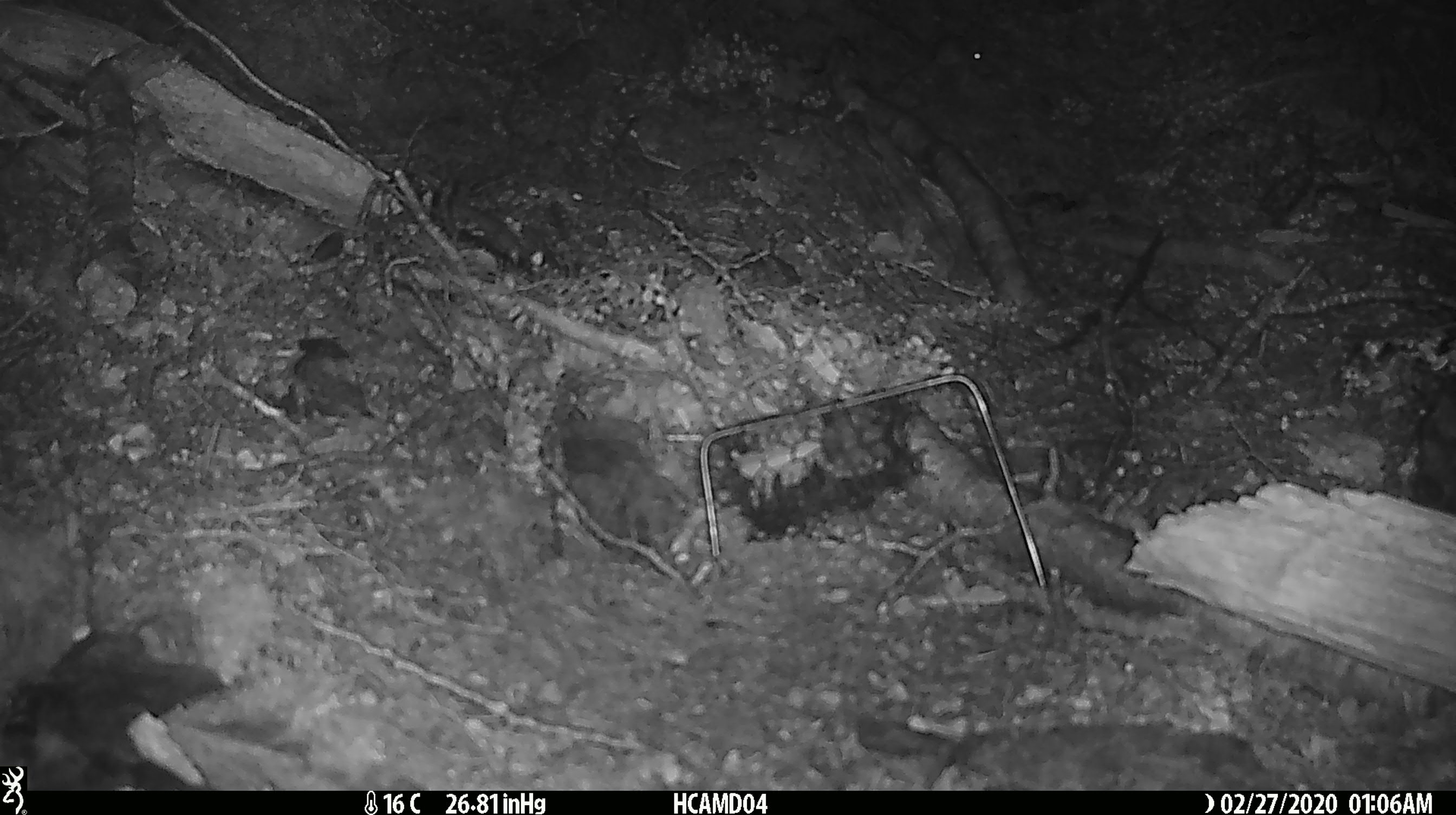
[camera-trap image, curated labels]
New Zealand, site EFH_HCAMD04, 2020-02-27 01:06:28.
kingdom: Animalia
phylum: Chordata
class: Mammalia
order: Rodentia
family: Muridae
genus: Mus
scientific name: Mus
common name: mouse